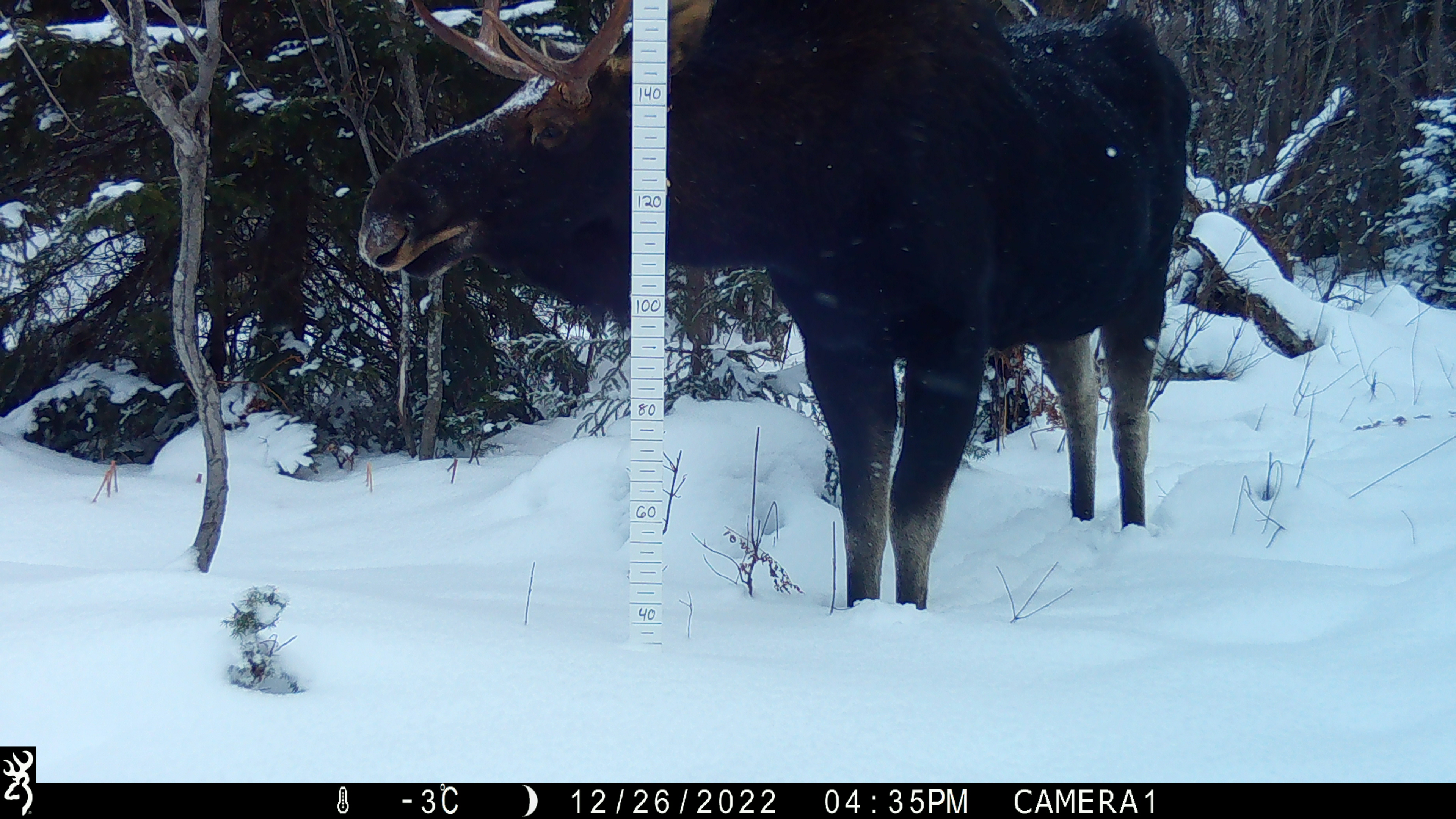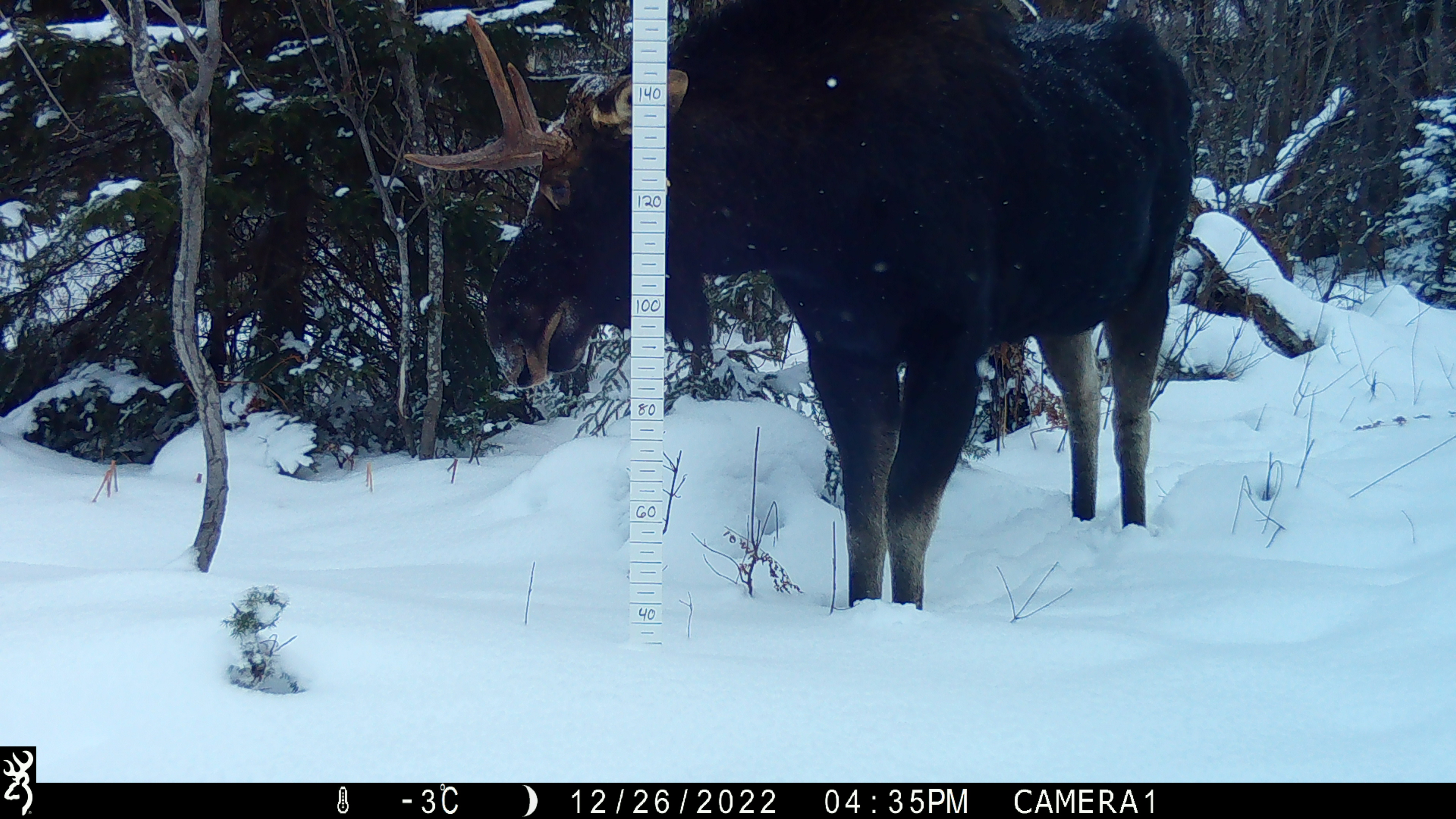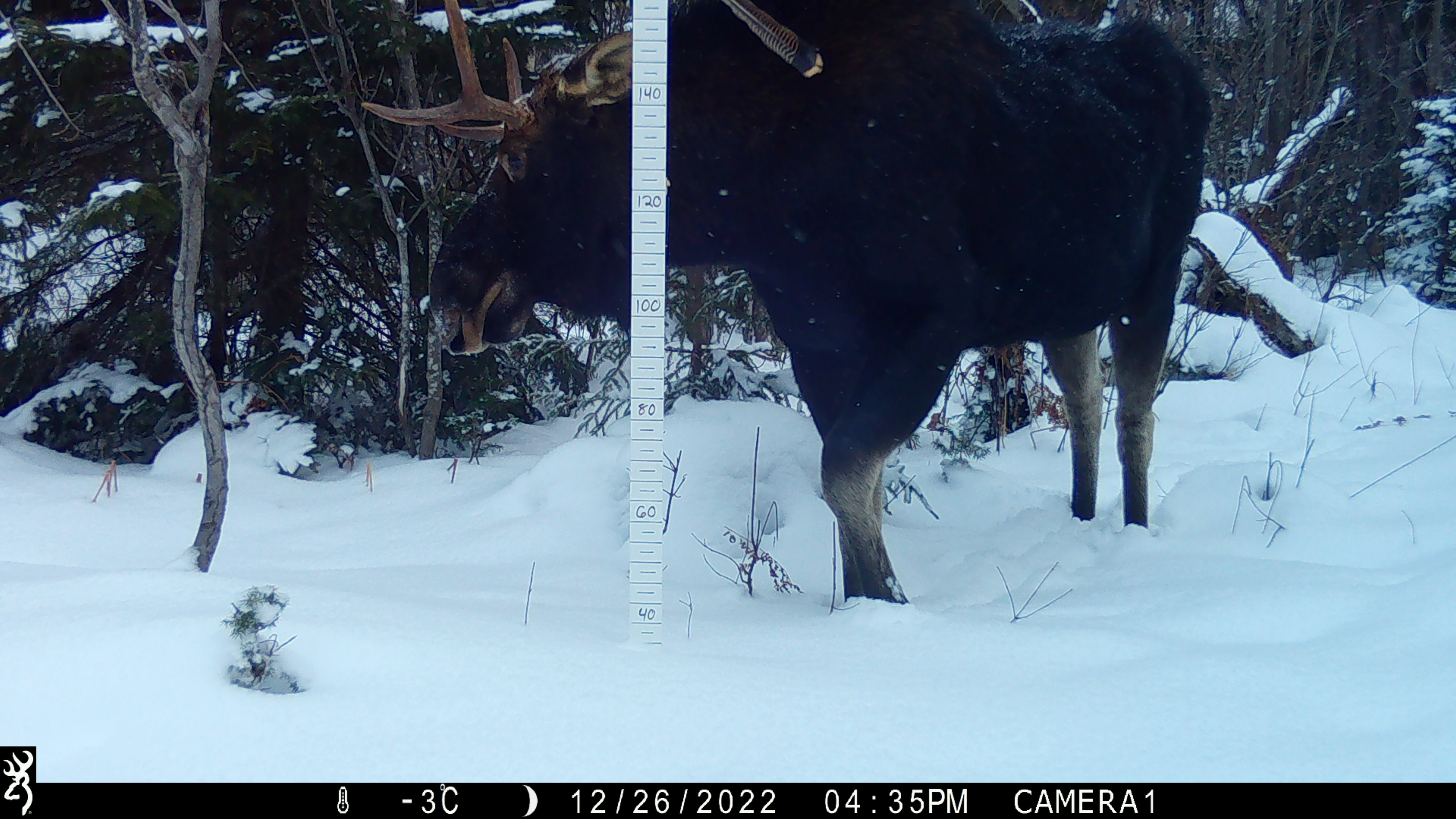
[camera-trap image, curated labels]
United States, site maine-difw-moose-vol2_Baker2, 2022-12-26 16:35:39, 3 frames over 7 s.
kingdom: Animalia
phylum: Chordata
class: Mammalia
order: Artiodactyla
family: Cervidae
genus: Alces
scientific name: Alces alces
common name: moose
Moose (Alces alces).